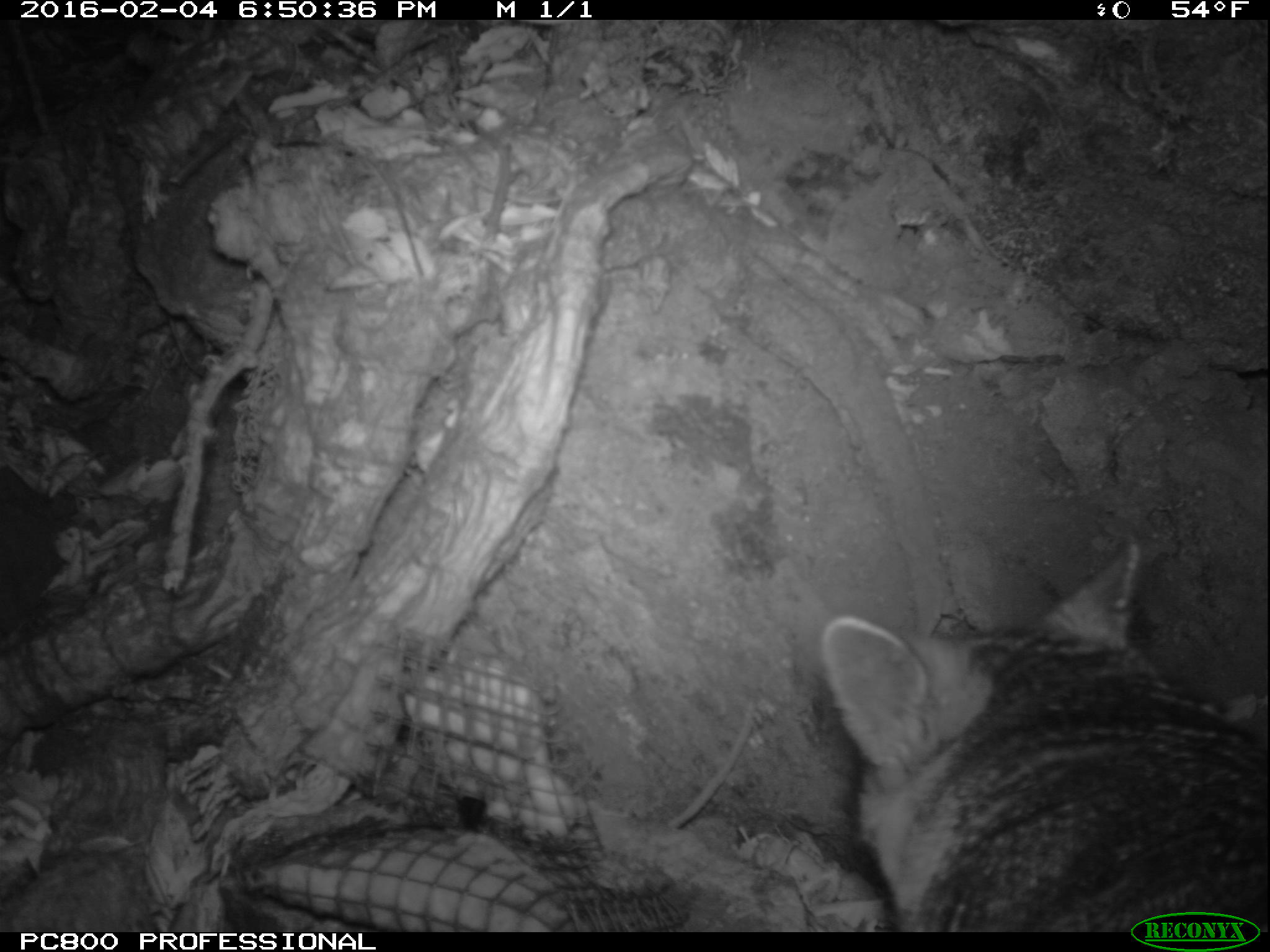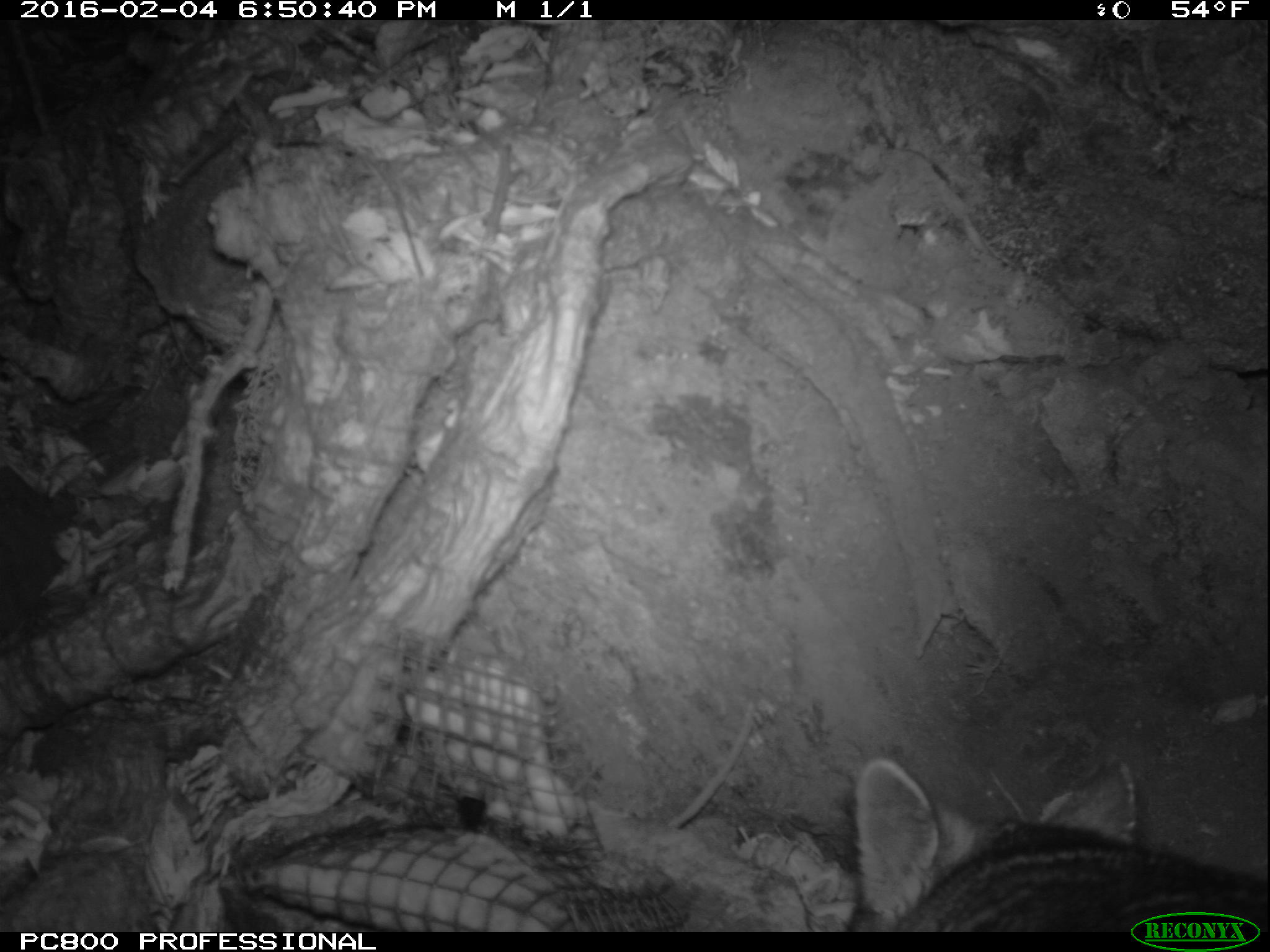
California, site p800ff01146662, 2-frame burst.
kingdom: Animalia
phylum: Chordata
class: Mammalia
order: Carnivora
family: Canidae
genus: Urocyon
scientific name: Urocyon littoralis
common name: island fox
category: fox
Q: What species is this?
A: Fox (island fox) (Urocyon littoralis).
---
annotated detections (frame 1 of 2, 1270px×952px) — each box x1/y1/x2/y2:
fox: 818/539/1269/933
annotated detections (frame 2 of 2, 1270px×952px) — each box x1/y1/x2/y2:
fox: 849/757/1269/931